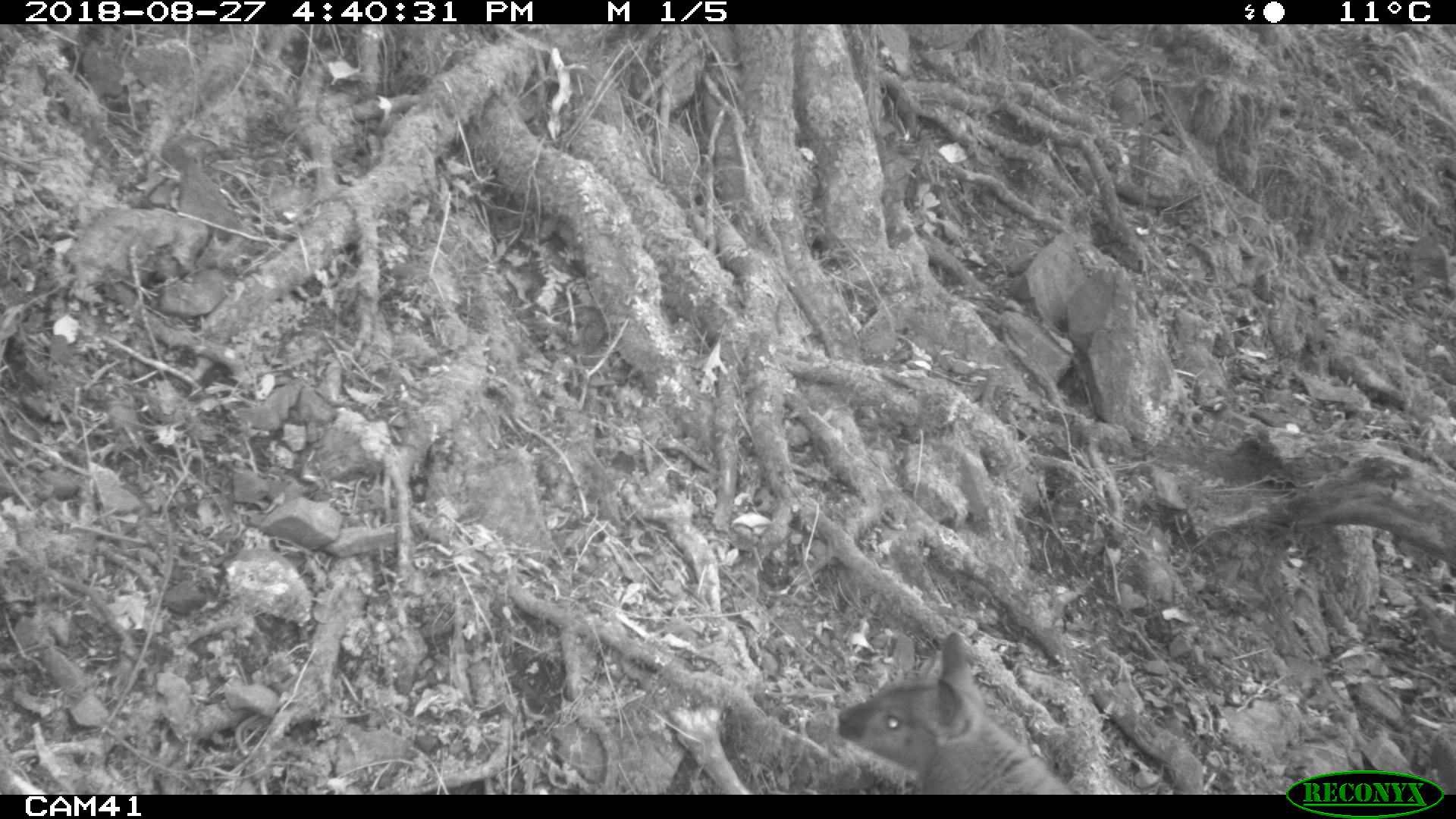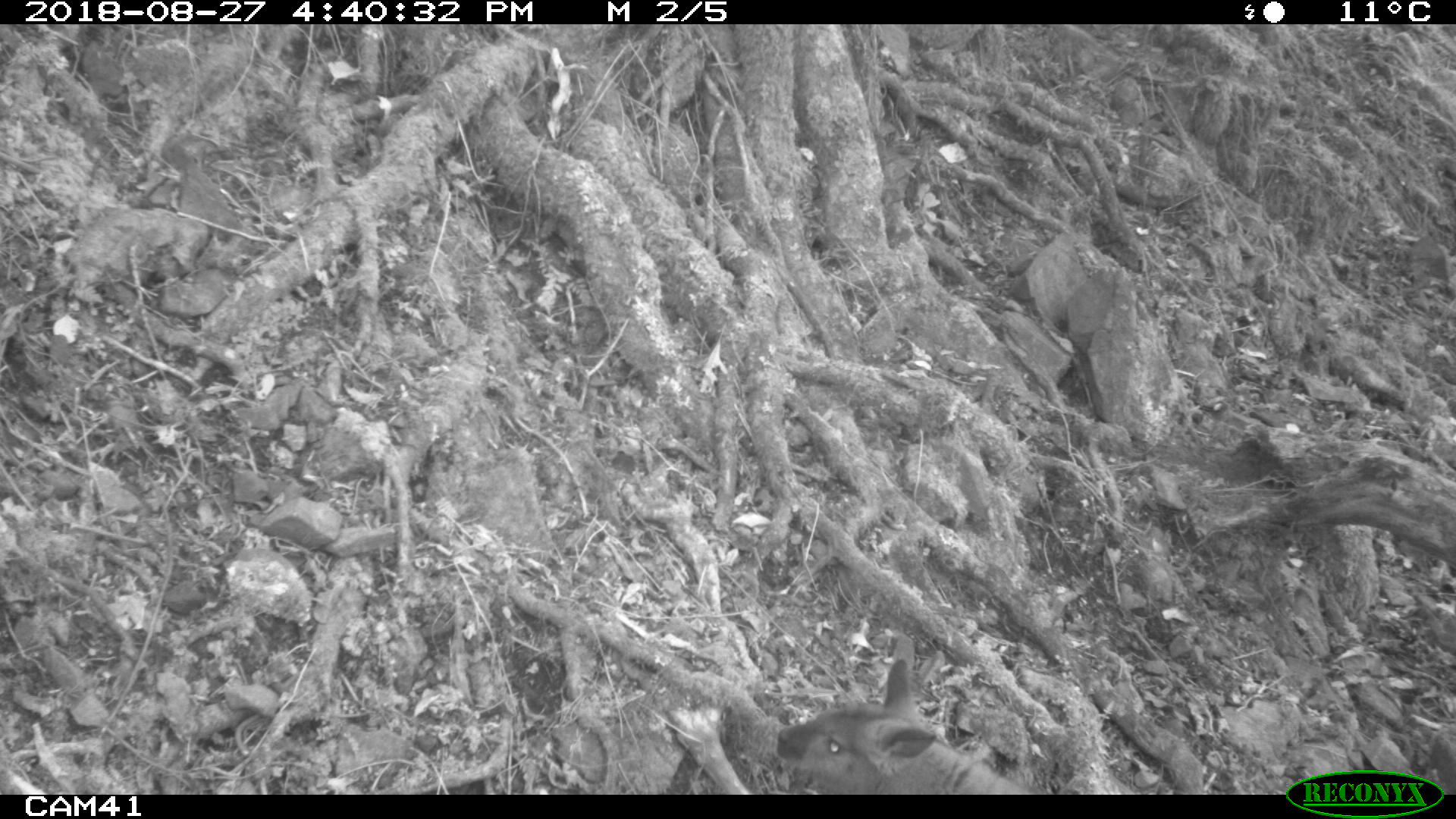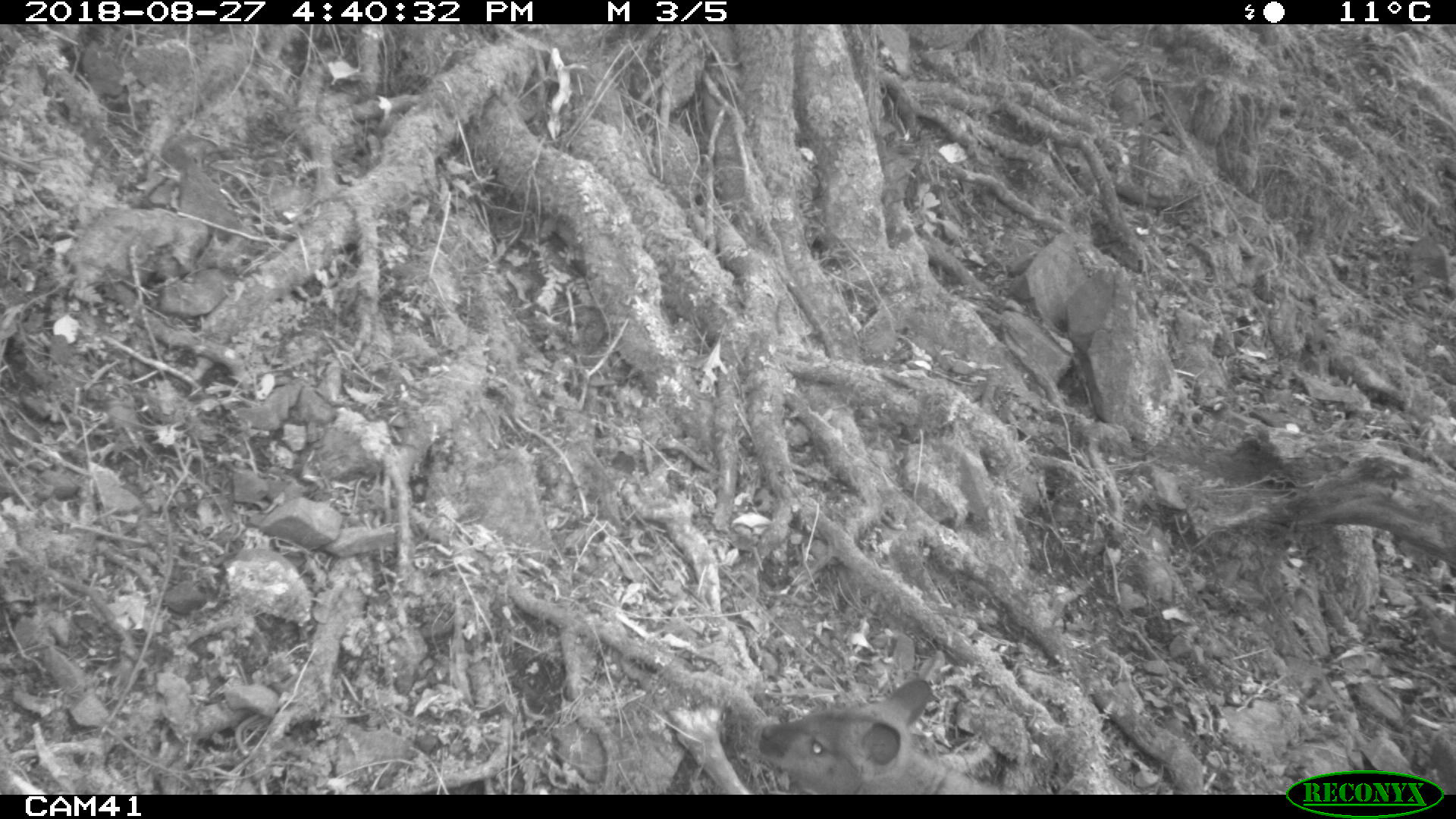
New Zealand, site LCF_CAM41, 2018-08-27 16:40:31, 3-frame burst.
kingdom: Animalia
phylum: Chordata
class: Mammalia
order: Diprotodontia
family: Macropodidae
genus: Notamacropus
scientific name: Notamacropus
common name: wallaby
Wallaby (Notamacropus).